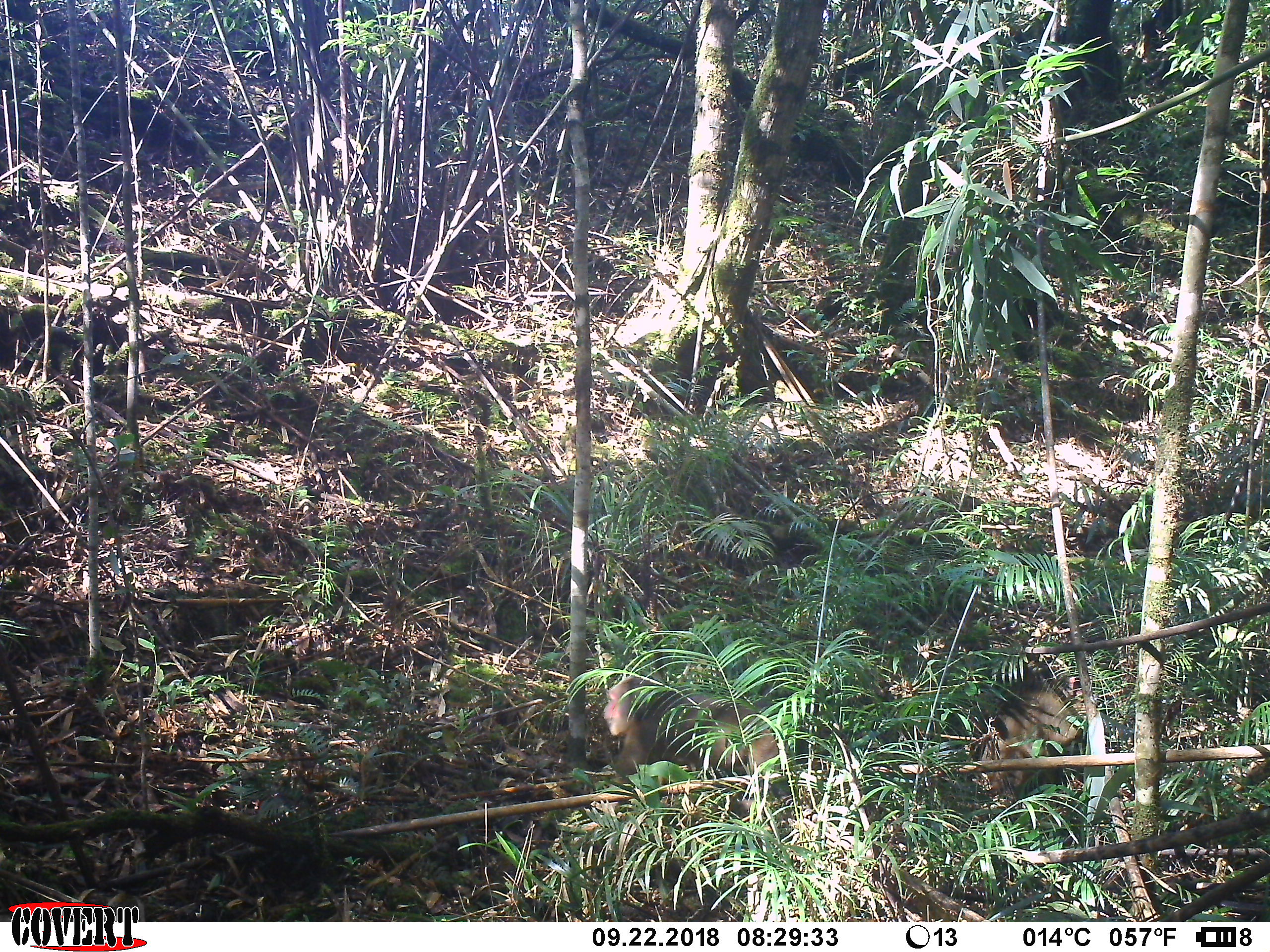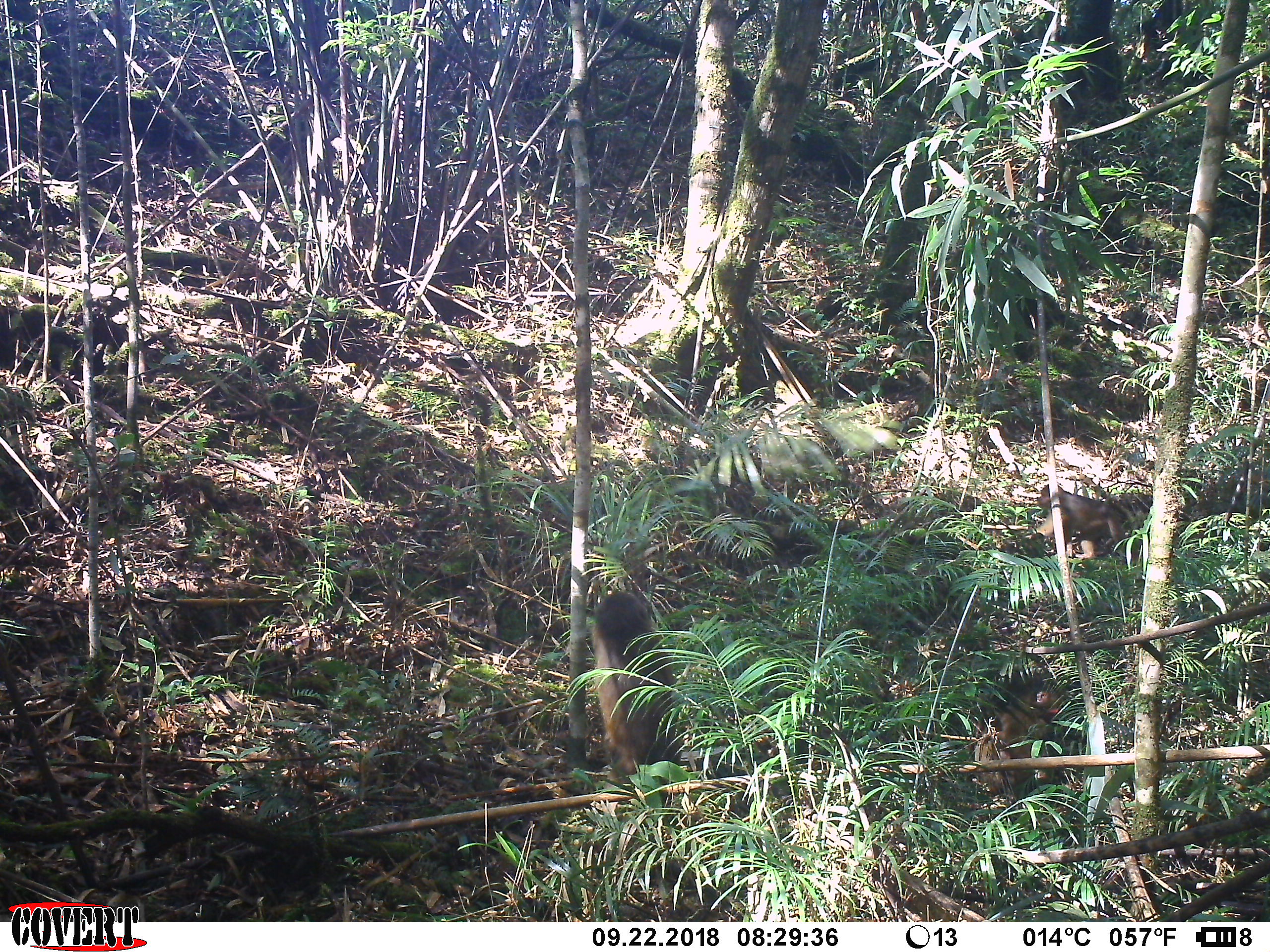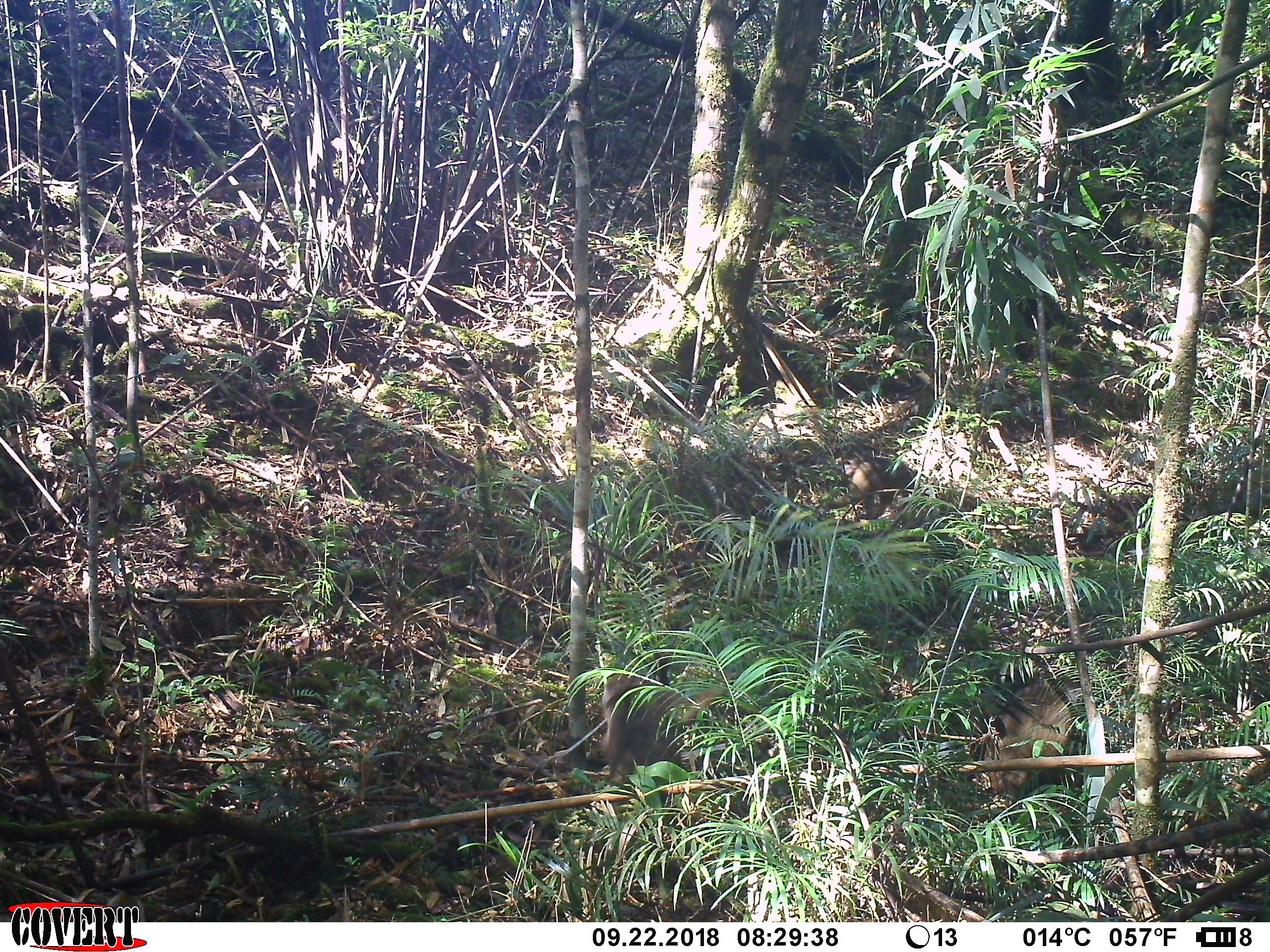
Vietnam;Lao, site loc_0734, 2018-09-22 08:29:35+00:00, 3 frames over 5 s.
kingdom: Animalia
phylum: Chordata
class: Mammalia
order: Primates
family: Cercopithecidae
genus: Macaca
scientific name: Macaca arctoides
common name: stump-tailed macaque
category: stump tailed macaque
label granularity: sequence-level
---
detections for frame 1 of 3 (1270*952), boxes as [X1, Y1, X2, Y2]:
stump tailed macaque: [599, 674, 788, 781]; [972, 643, 1086, 795]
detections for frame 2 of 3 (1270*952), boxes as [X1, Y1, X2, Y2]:
stump tailed macaque: [587, 586, 685, 809]; [1031, 484, 1160, 571]; [971, 678, 1069, 788]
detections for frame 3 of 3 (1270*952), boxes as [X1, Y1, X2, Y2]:
stump tailed macaque: [583, 666, 740, 799]; [972, 657, 1074, 793]; [818, 441, 916, 525]